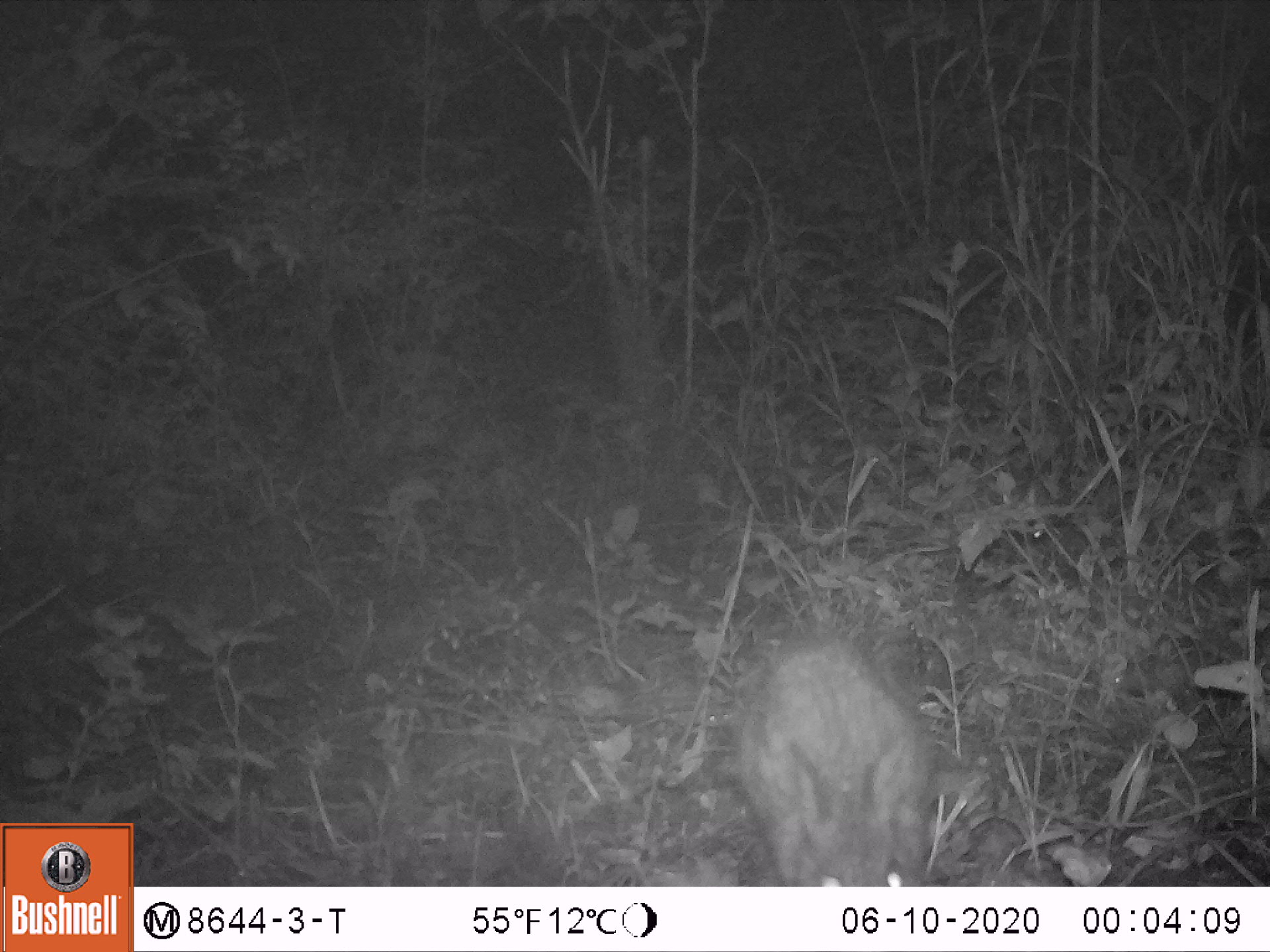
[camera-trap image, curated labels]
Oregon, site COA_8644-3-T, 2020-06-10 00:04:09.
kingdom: Animalia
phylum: Chordata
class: Mammalia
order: Lagomorpha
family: Leporidae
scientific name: Leporidae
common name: hares and rabbits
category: leporidae family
Leporidae family (hares and rabbits) (Leporidae).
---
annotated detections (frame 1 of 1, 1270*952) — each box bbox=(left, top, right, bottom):
leporidae family: bbox=(731, 628, 939, 878)